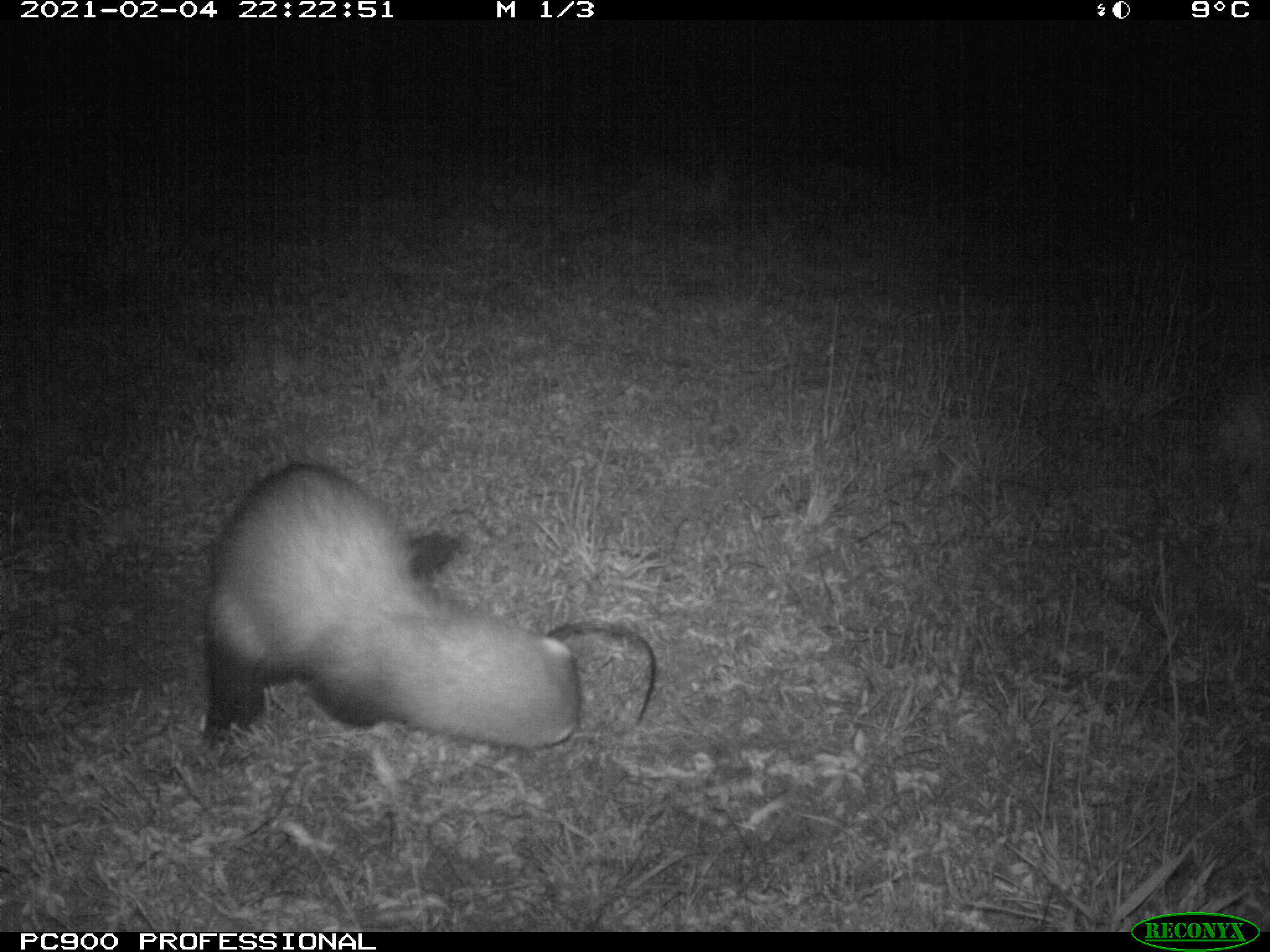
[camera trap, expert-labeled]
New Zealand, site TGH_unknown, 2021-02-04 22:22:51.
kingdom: Animalia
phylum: Chordata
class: Mammalia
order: Carnivora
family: Mustelidae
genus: Mustela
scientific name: Mustela furo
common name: ferret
Ferret (Mustela furo).